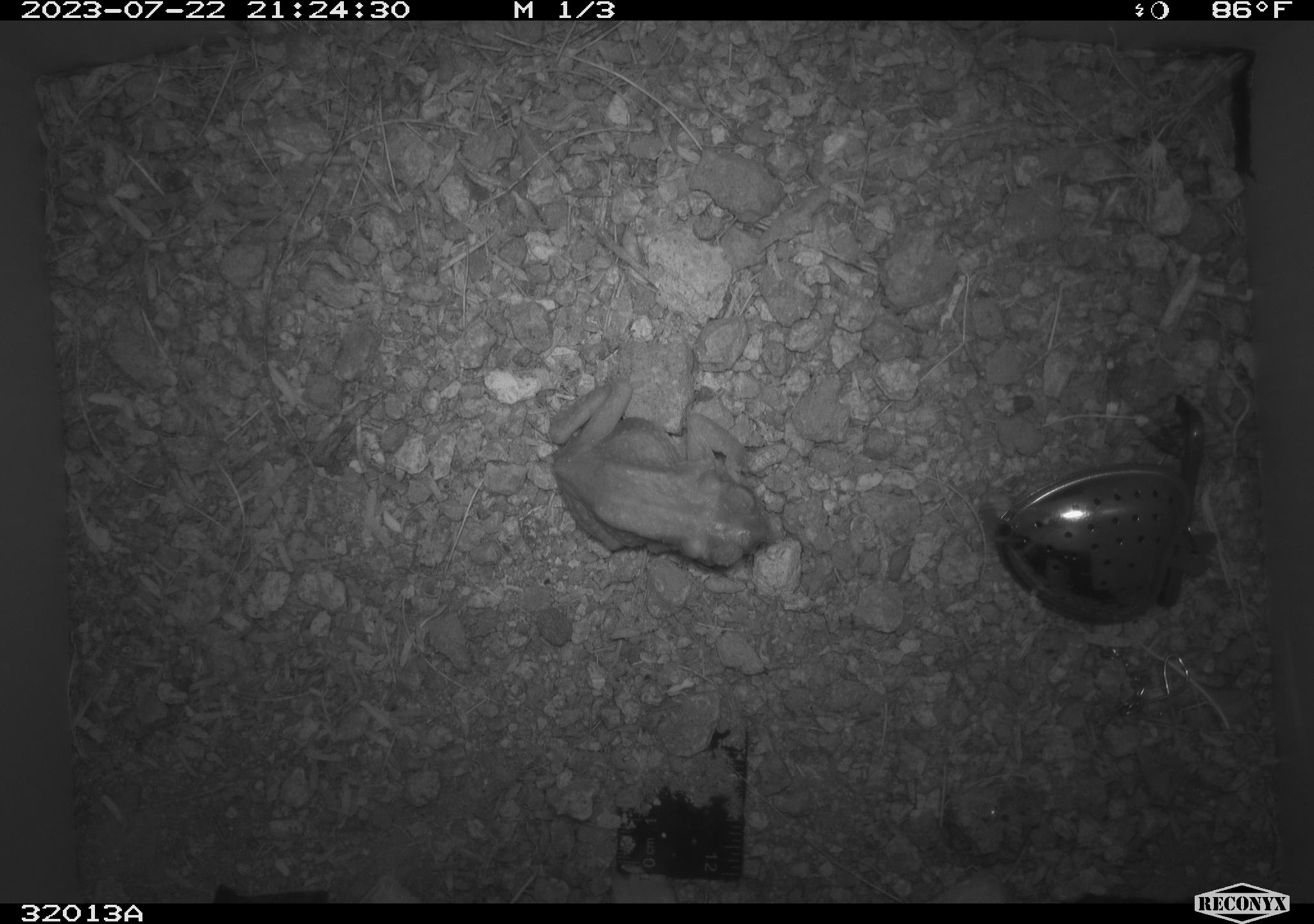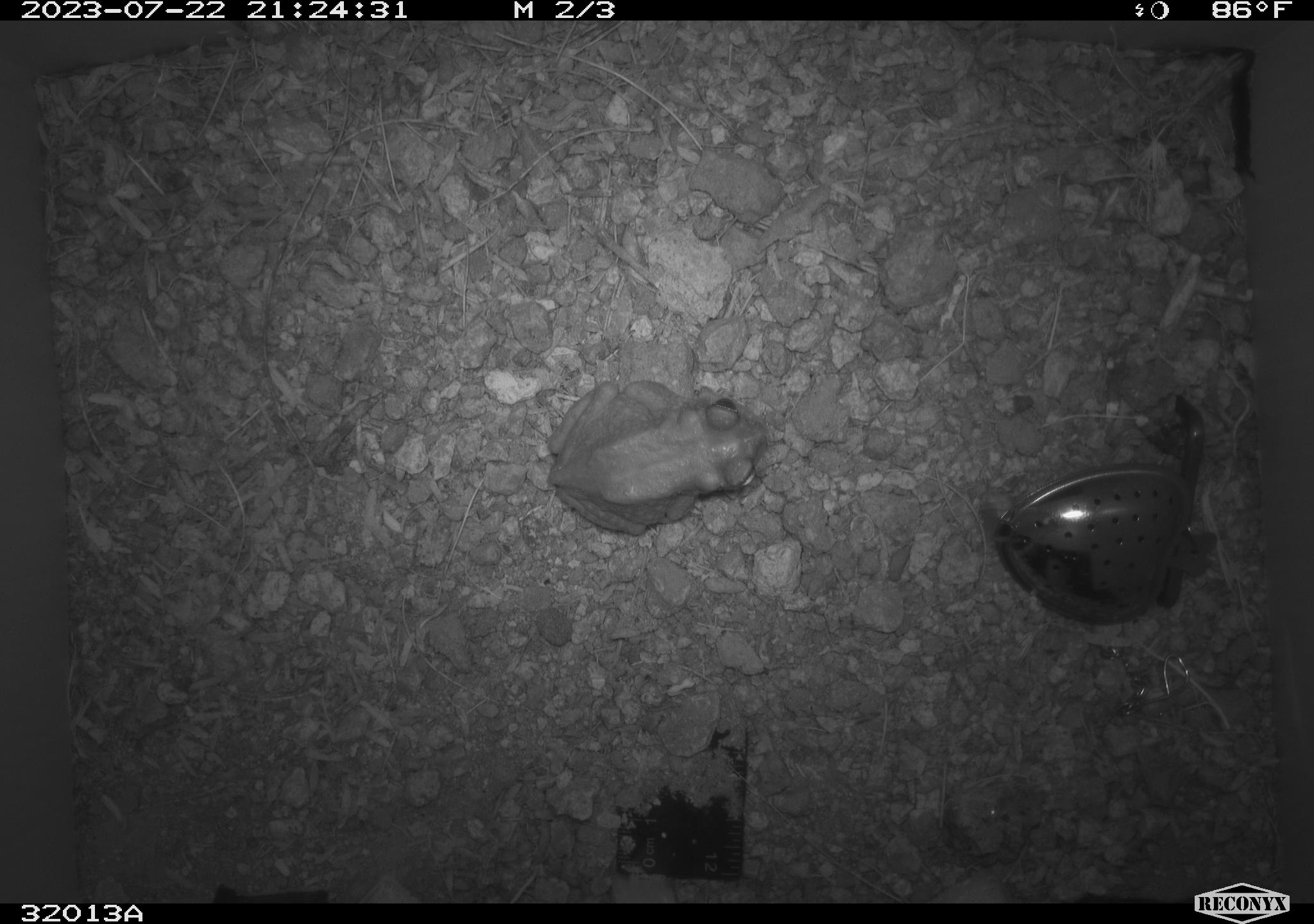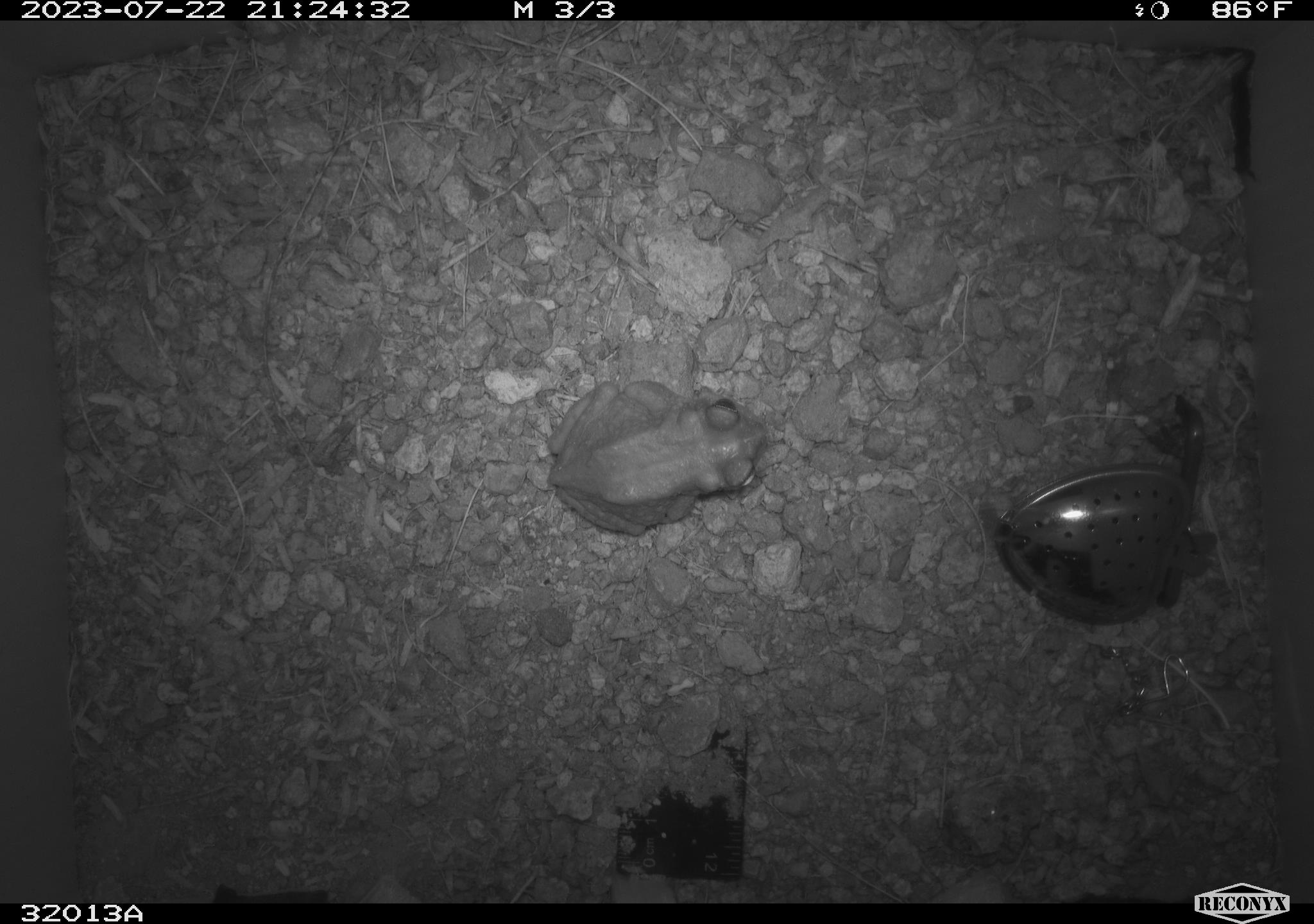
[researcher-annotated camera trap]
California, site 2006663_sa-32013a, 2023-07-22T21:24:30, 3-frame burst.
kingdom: Animalia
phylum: Chordata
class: Amphibia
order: Anura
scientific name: Anura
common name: frogs